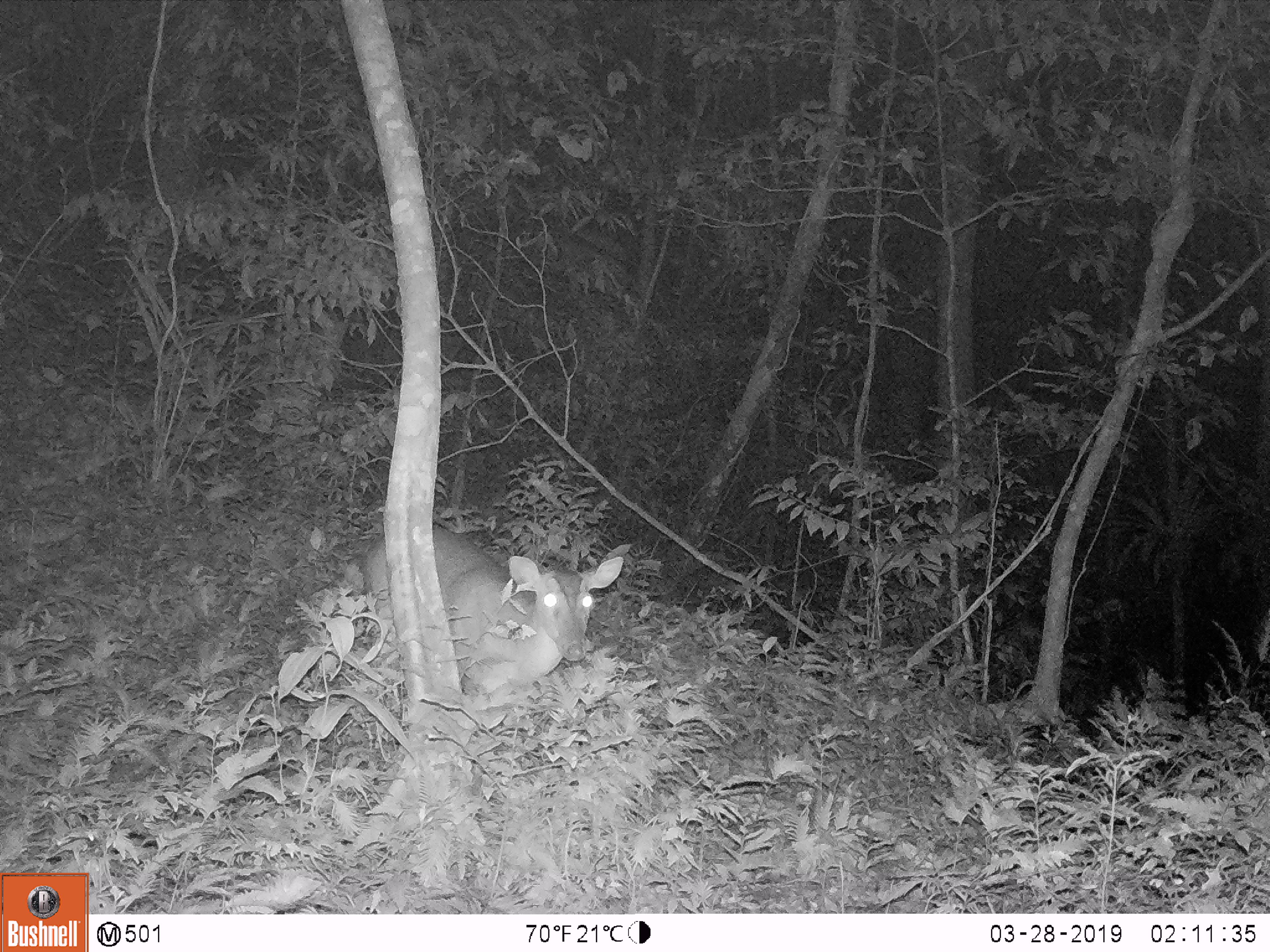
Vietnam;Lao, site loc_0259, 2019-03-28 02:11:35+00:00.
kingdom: Animalia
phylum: Chordata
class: Mammalia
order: Artiodactyla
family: Cervidae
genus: Muntiacus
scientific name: Muntiacus vuquangensis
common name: large-antlered muntjac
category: large antlered muntjac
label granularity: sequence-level